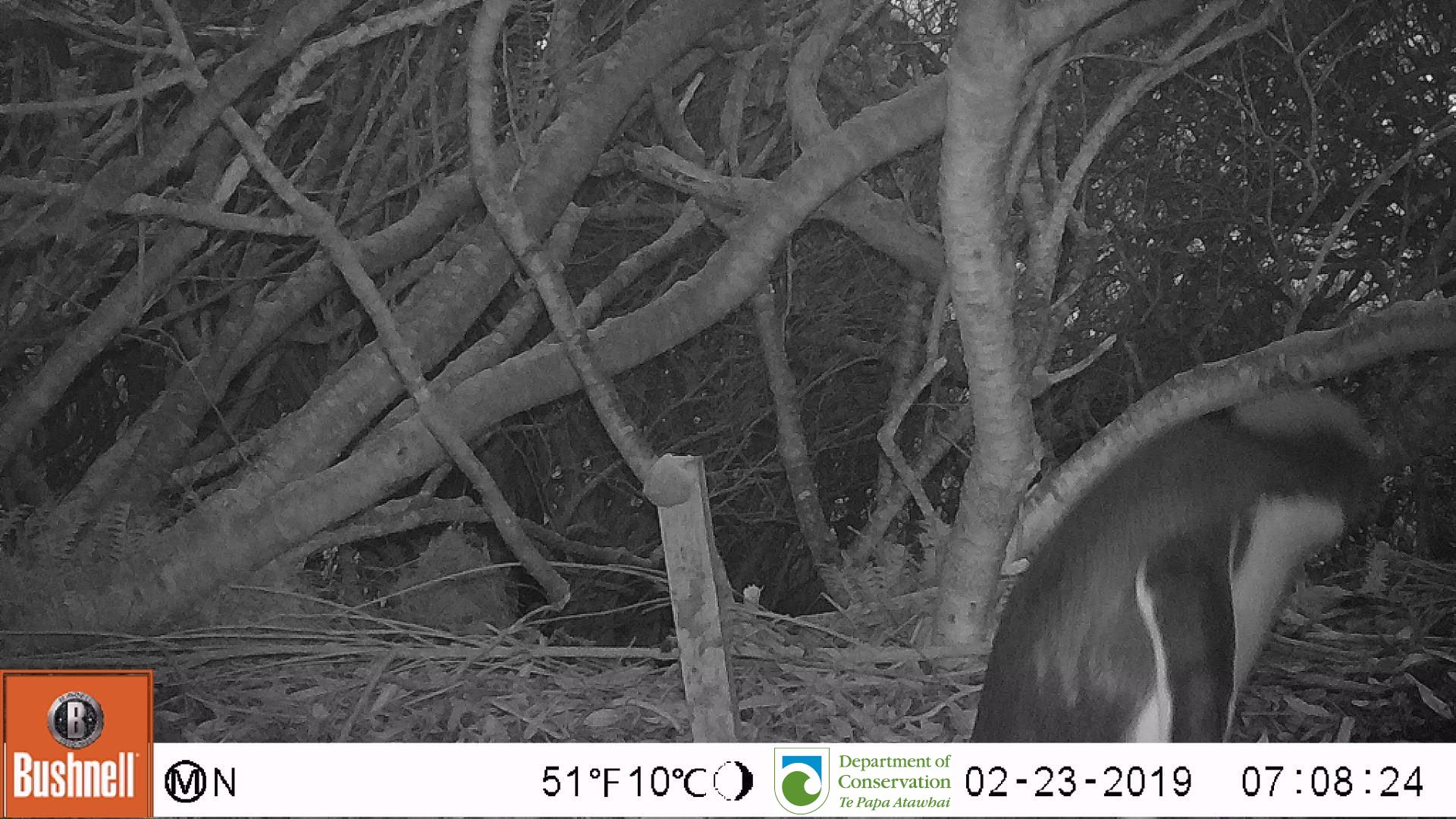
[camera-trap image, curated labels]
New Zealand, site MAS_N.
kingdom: Animalia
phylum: Chordata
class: Aves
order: Sphenisciformes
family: Spheniscidae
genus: Megadyptes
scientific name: Megadyptes antipodes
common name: yellow-eyed penguin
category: yellow eyed penguin